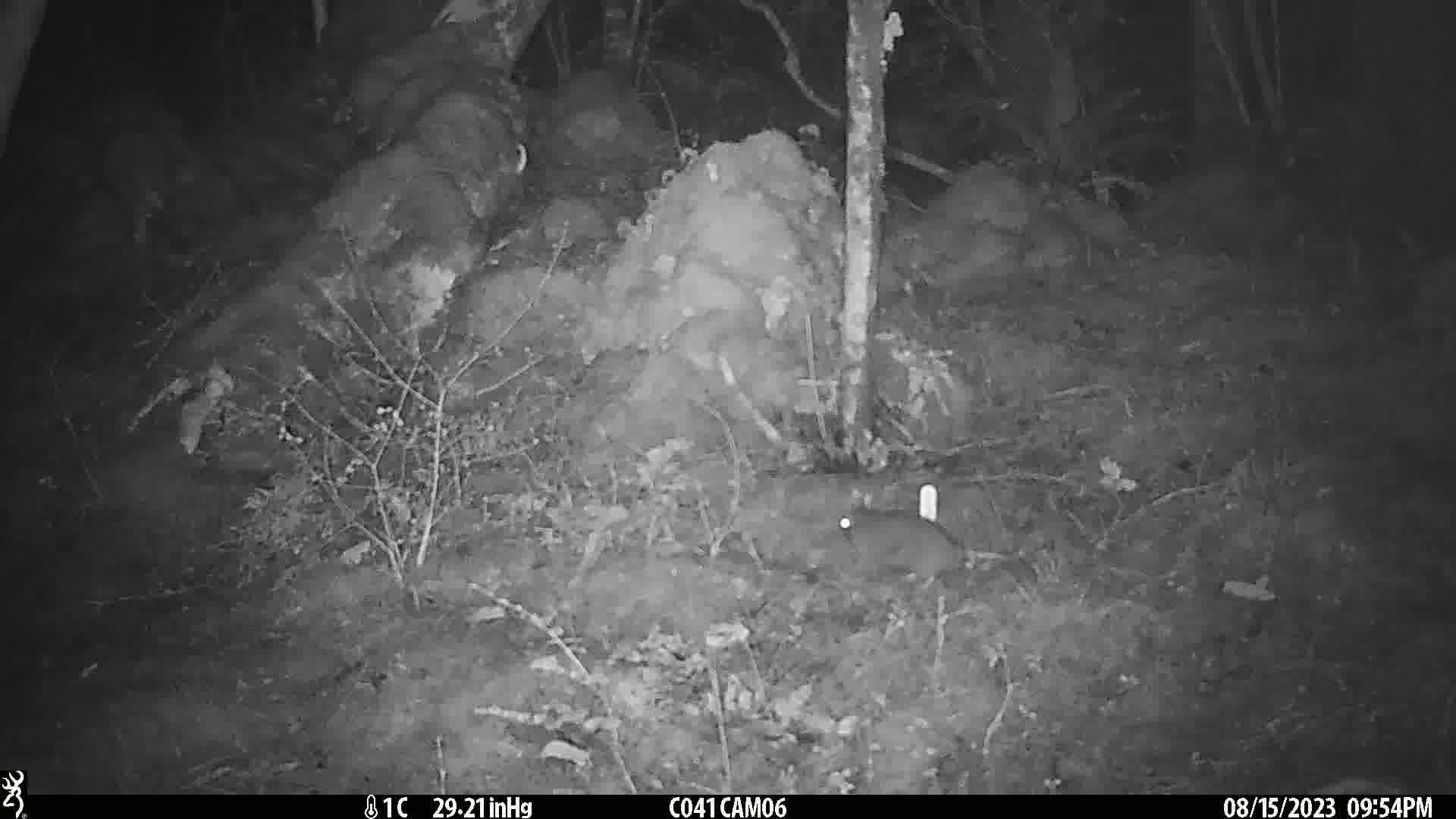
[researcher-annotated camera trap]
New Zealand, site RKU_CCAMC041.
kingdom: Animalia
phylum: Chordata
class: Mammalia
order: Rodentia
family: Muridae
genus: Rattus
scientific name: Rattus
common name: rat